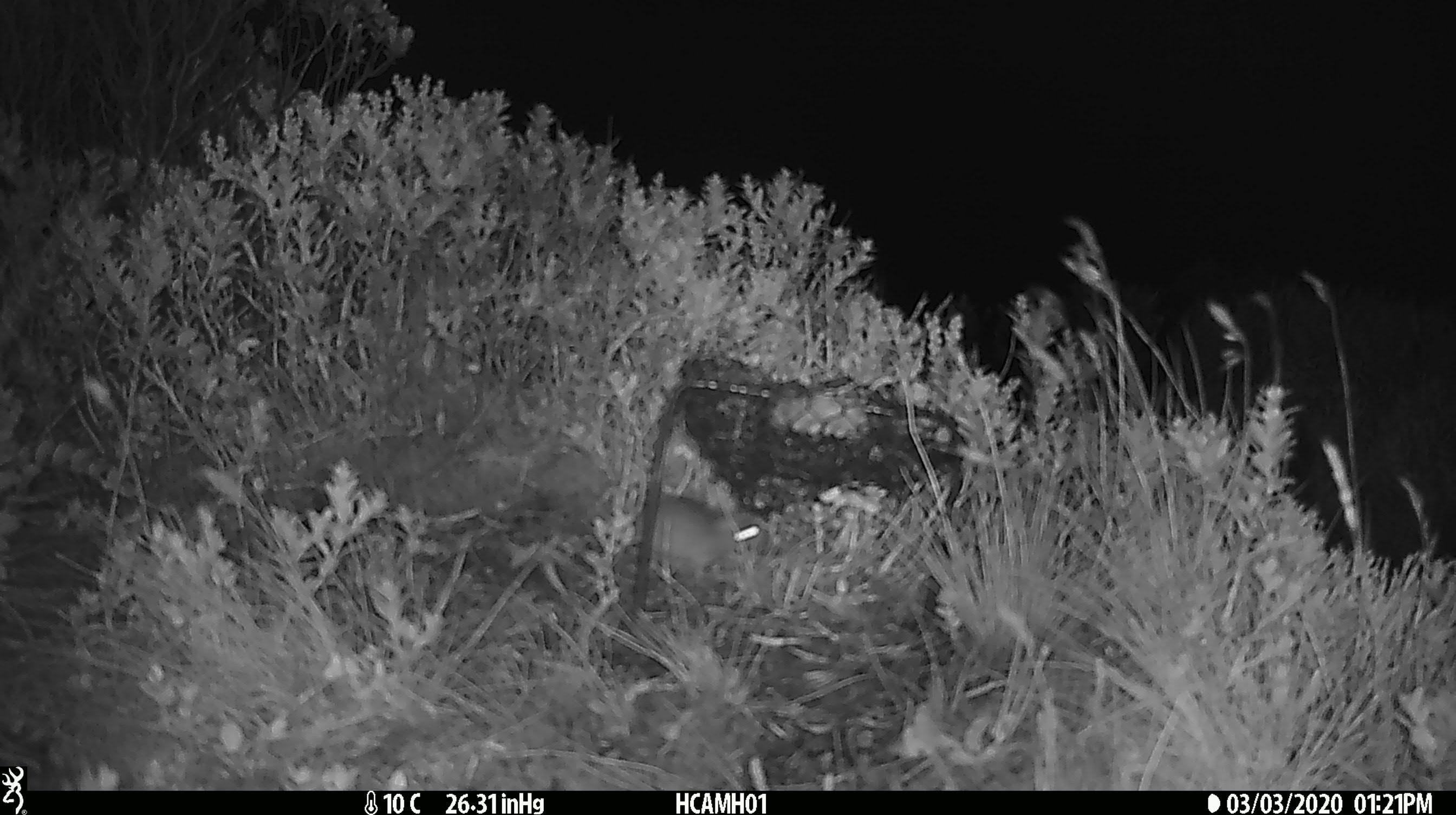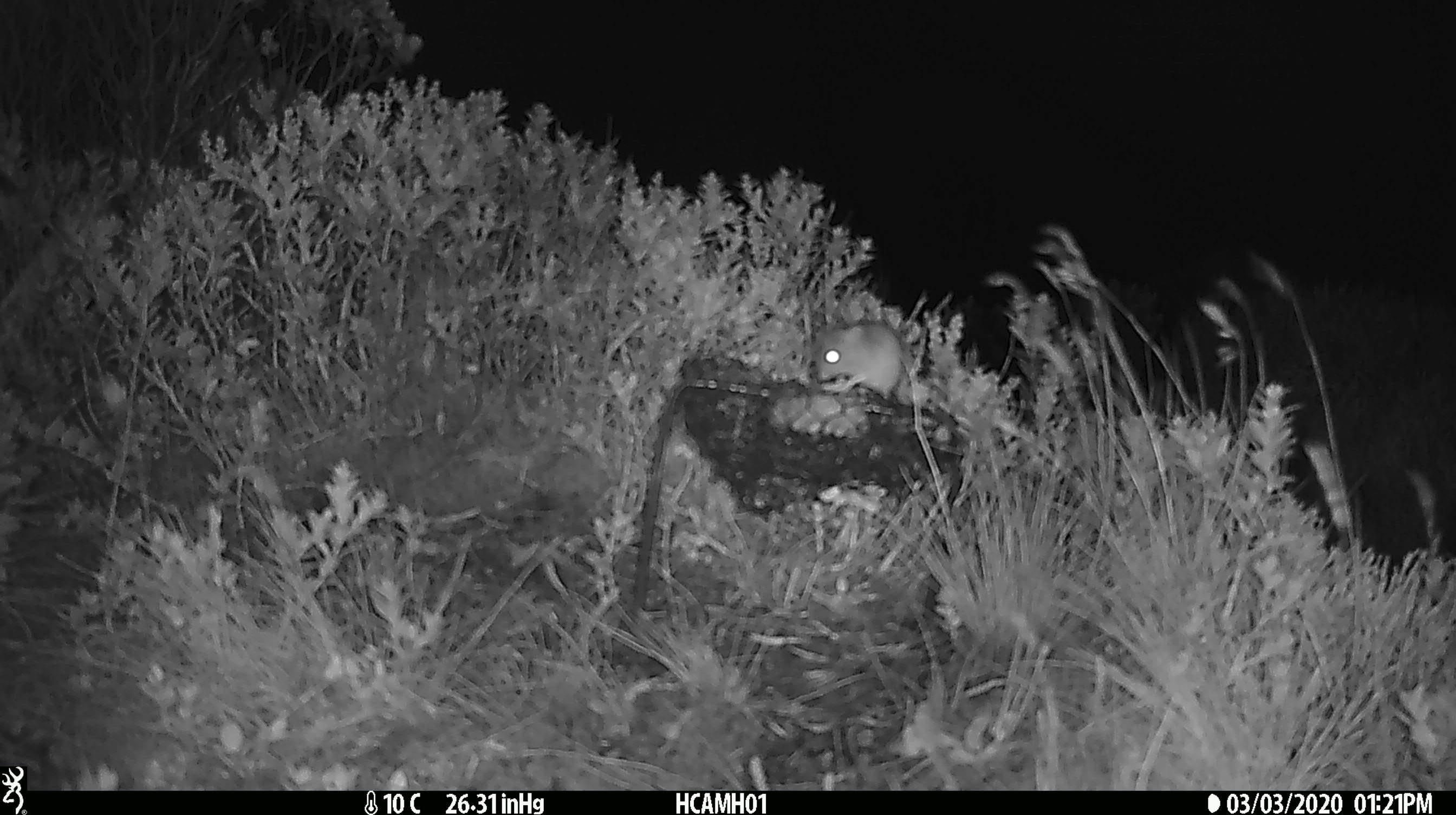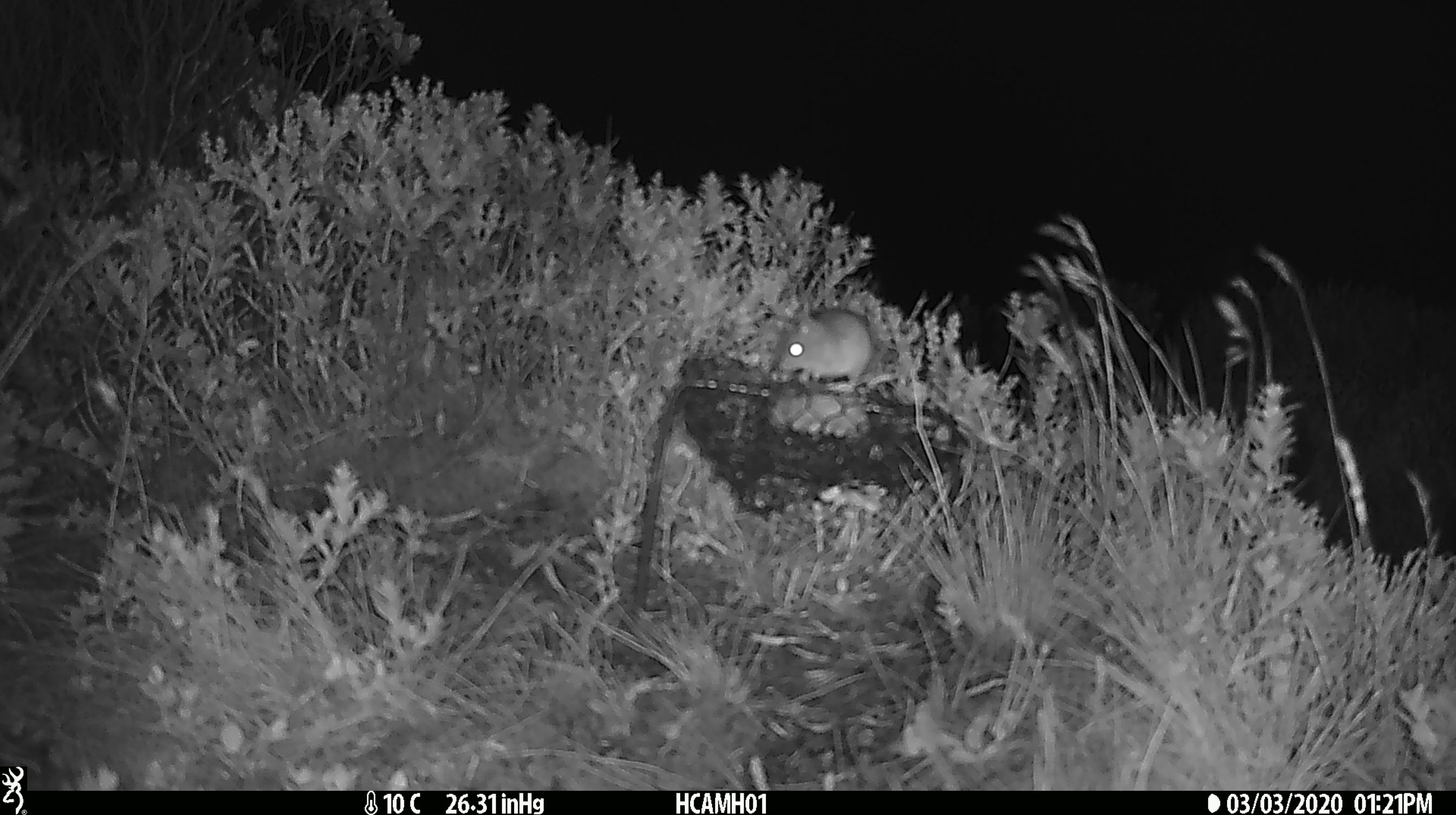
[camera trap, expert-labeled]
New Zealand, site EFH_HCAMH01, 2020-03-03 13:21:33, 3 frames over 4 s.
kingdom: Animalia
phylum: Chordata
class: Mammalia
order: Rodentia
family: Muridae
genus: Mus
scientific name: Mus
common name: mouse